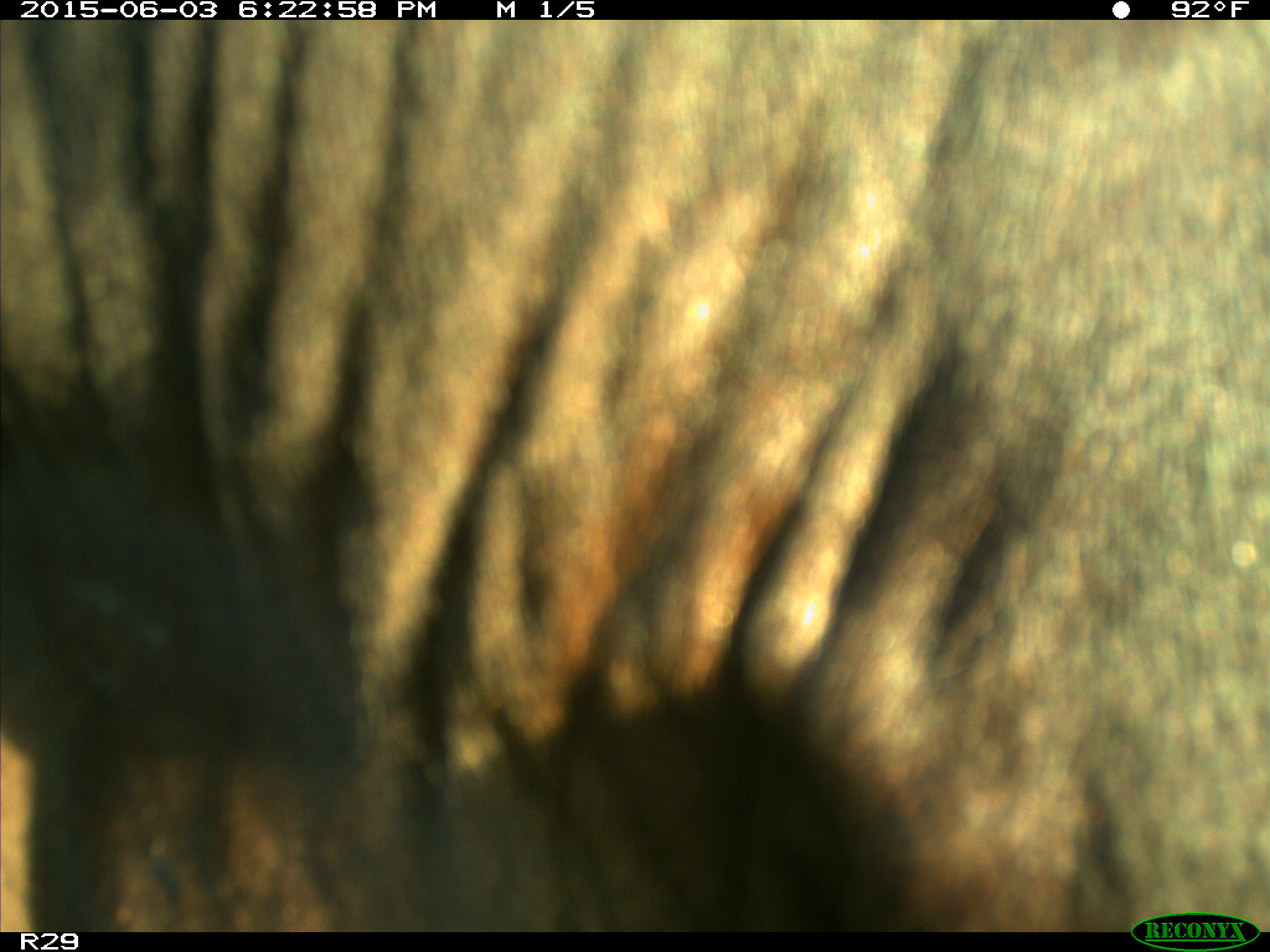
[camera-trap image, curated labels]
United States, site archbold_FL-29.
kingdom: Animalia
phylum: Chordata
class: Mammalia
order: Artiodactyla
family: Bovidae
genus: Bos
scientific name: Bos taurus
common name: domestic cow